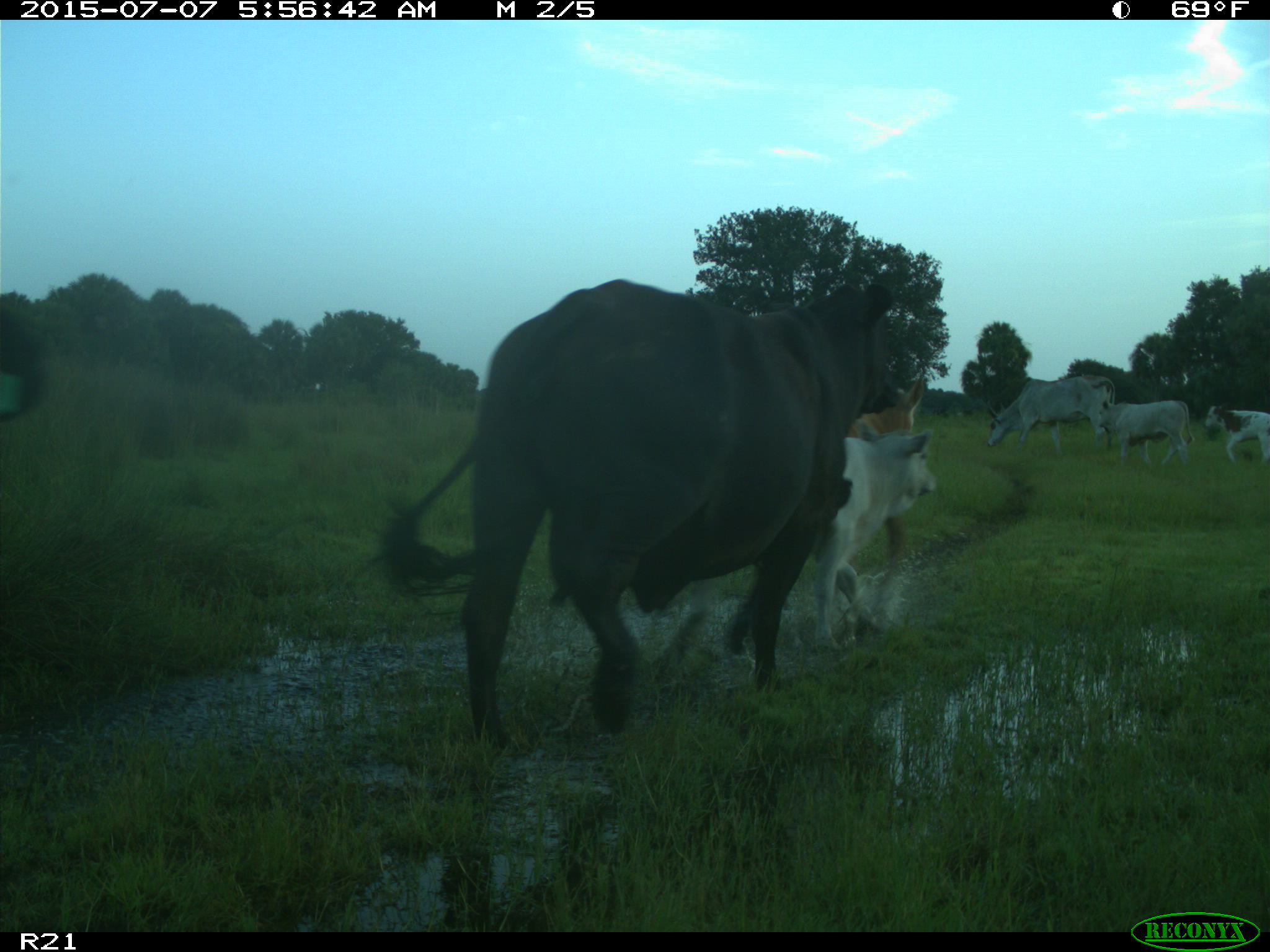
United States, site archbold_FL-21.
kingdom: Animalia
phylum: Chordata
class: Mammalia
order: Artiodactyla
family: Bovidae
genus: Bos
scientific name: Bos taurus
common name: domestic cow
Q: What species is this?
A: Bos taurus (domestic cow).